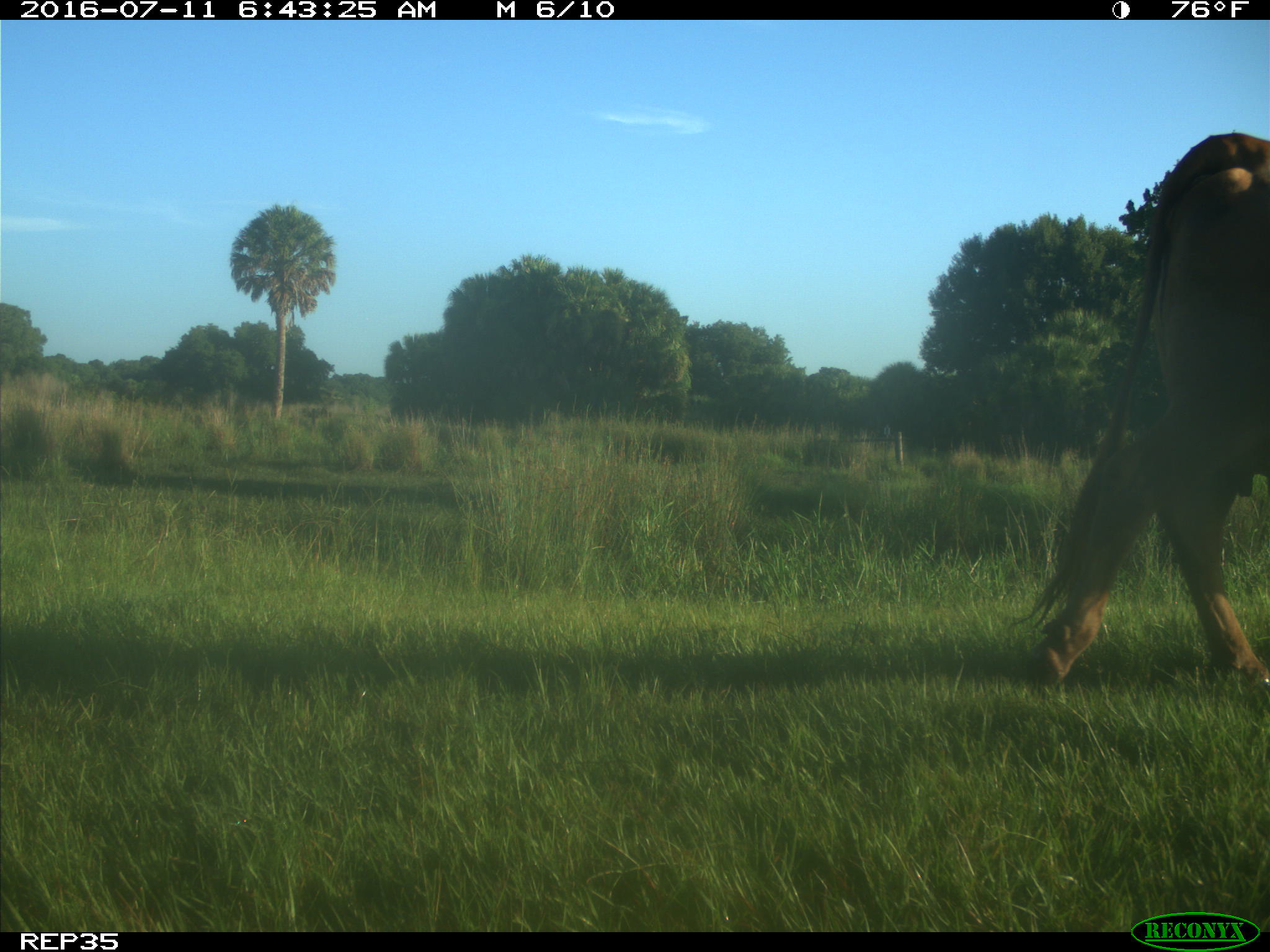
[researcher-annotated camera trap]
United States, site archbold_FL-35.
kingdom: Animalia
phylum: Chordata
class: Mammalia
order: Artiodactyla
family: Bovidae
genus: Bos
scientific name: Bos taurus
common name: domestic cow